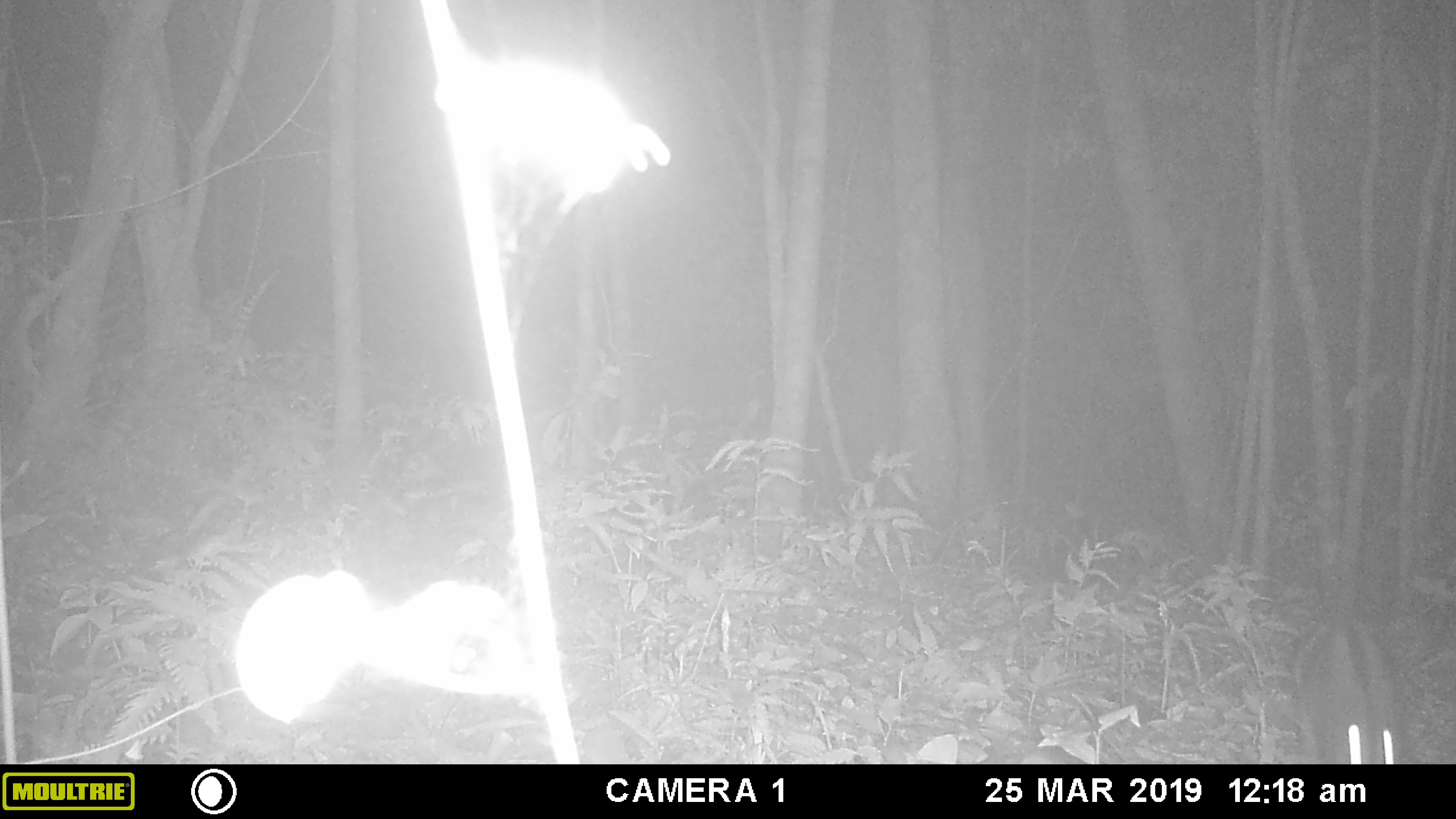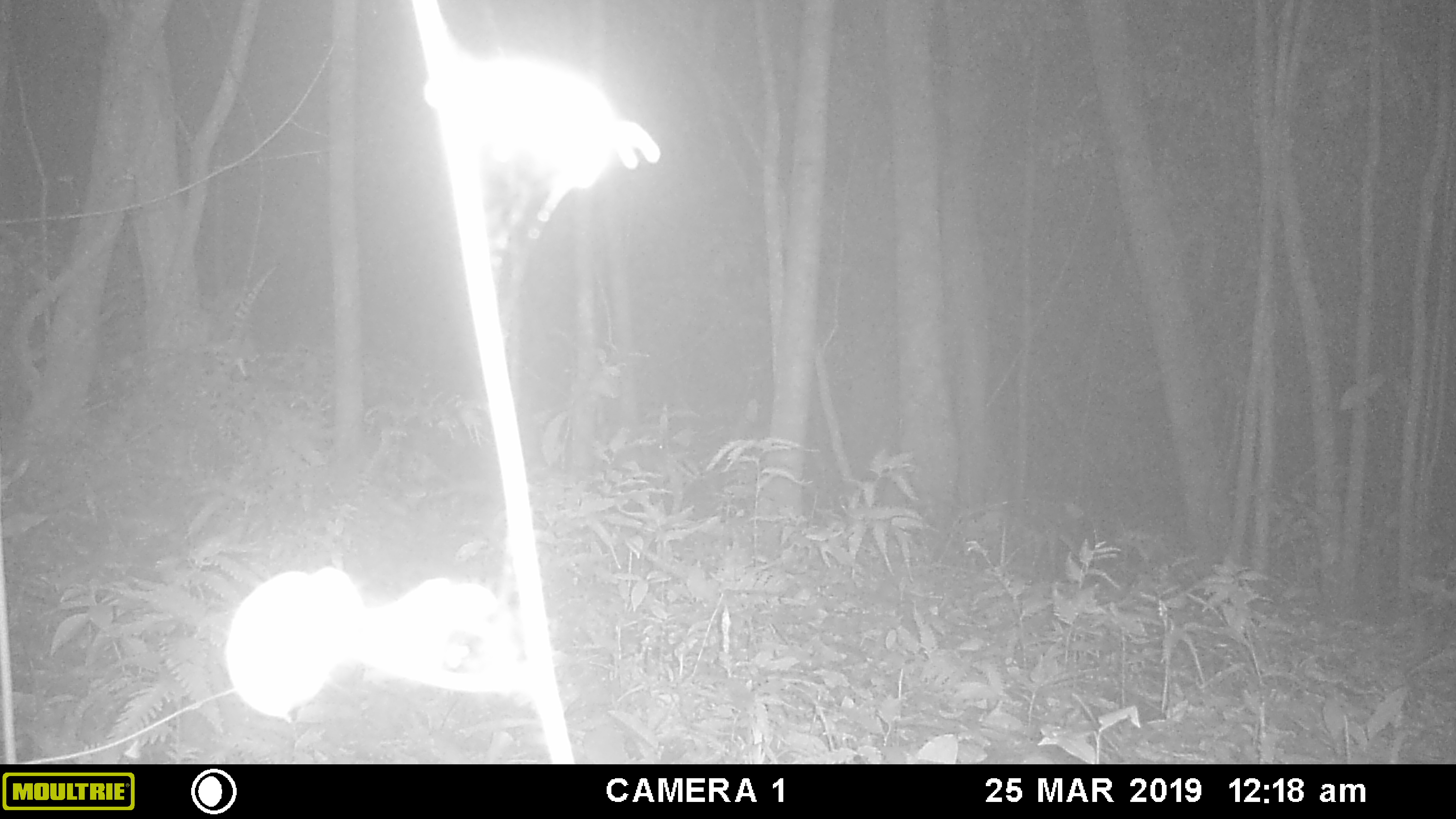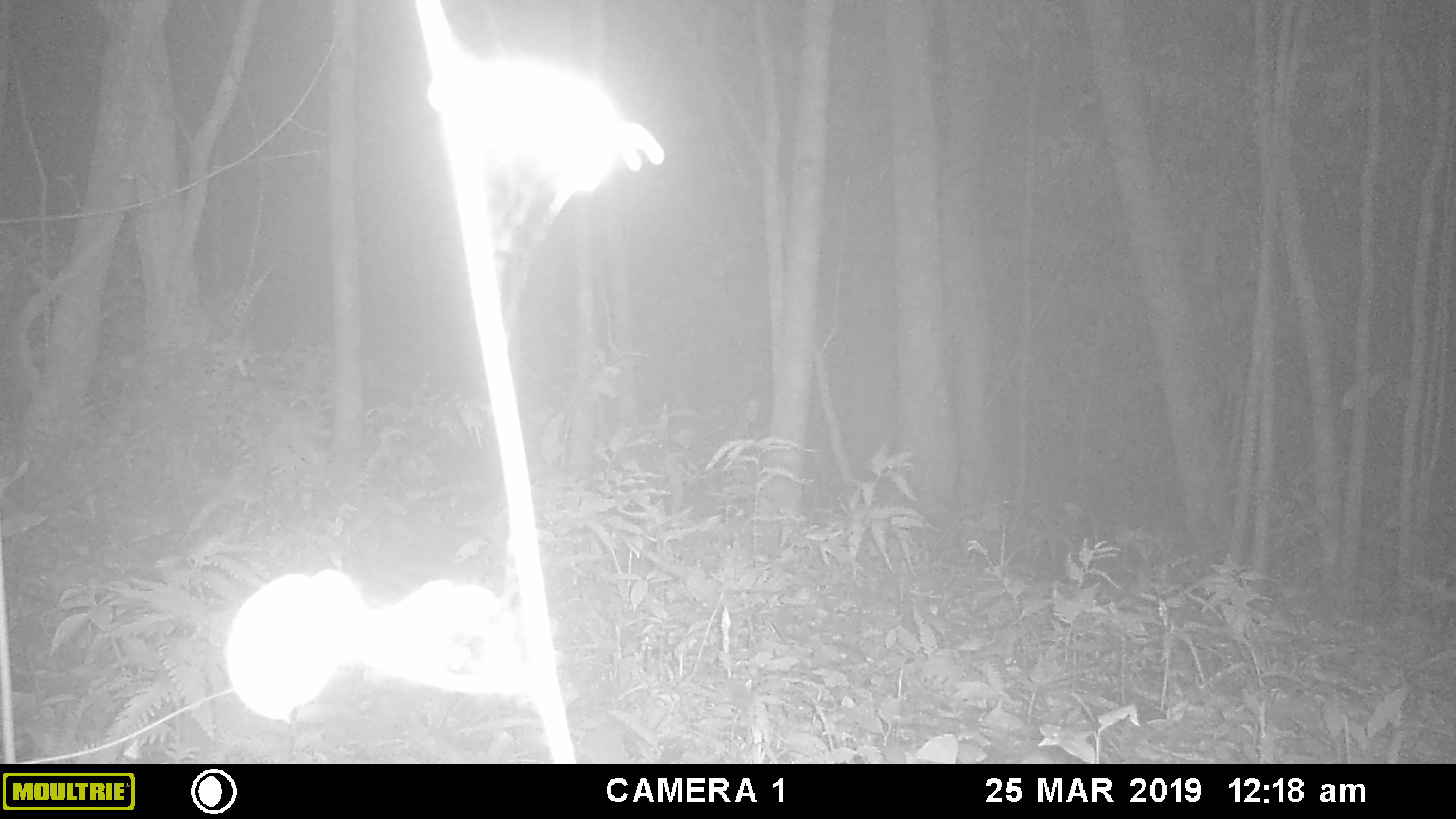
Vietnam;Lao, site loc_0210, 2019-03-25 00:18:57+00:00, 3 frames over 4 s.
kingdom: Animalia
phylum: Chordata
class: Mammalia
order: Lagomorpha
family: Leporidae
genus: Nesolagus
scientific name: Nesolagus timminsi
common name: annamite striped rabbit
Annamite striped rabbit (Nesolagus timminsi). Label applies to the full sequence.